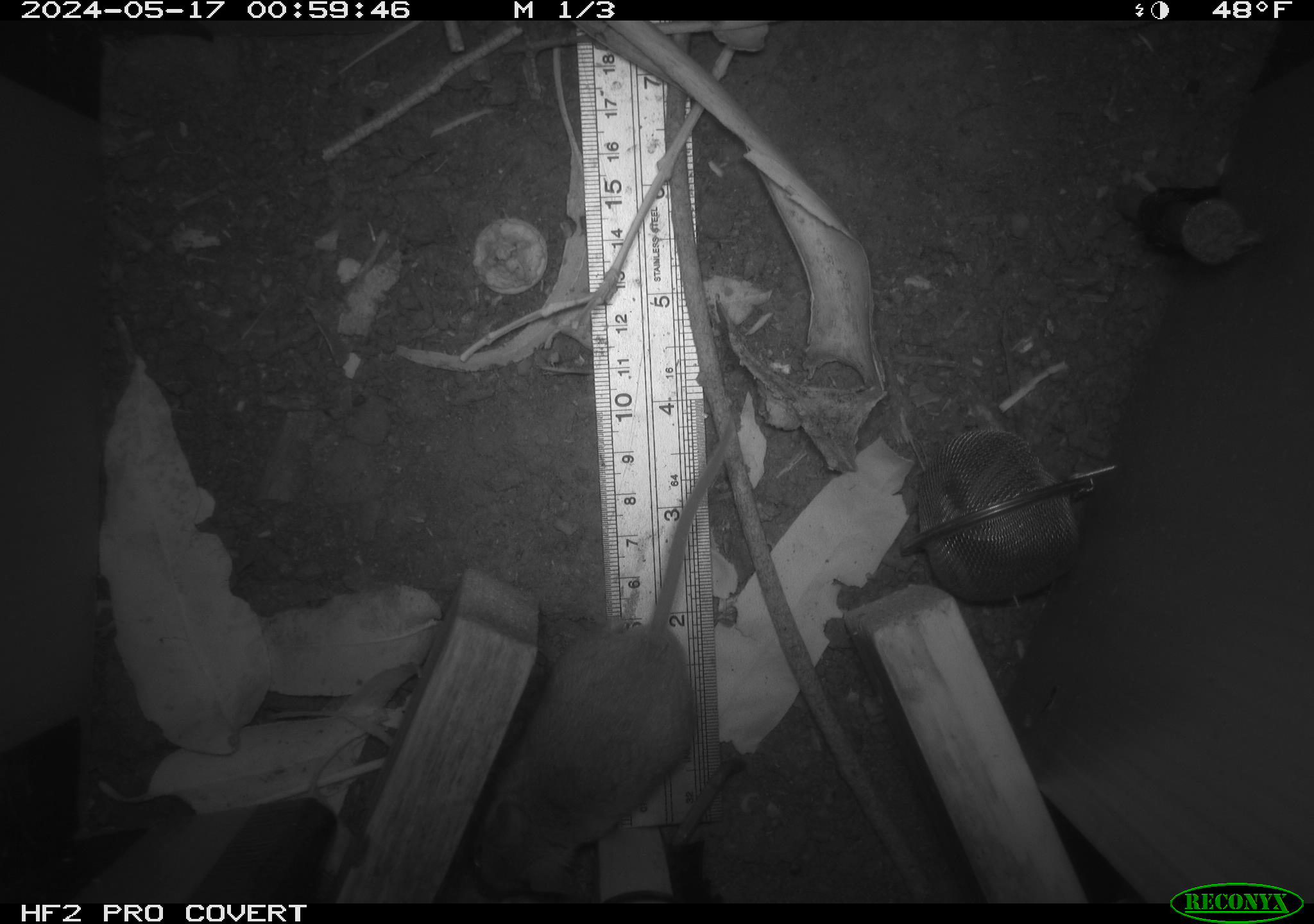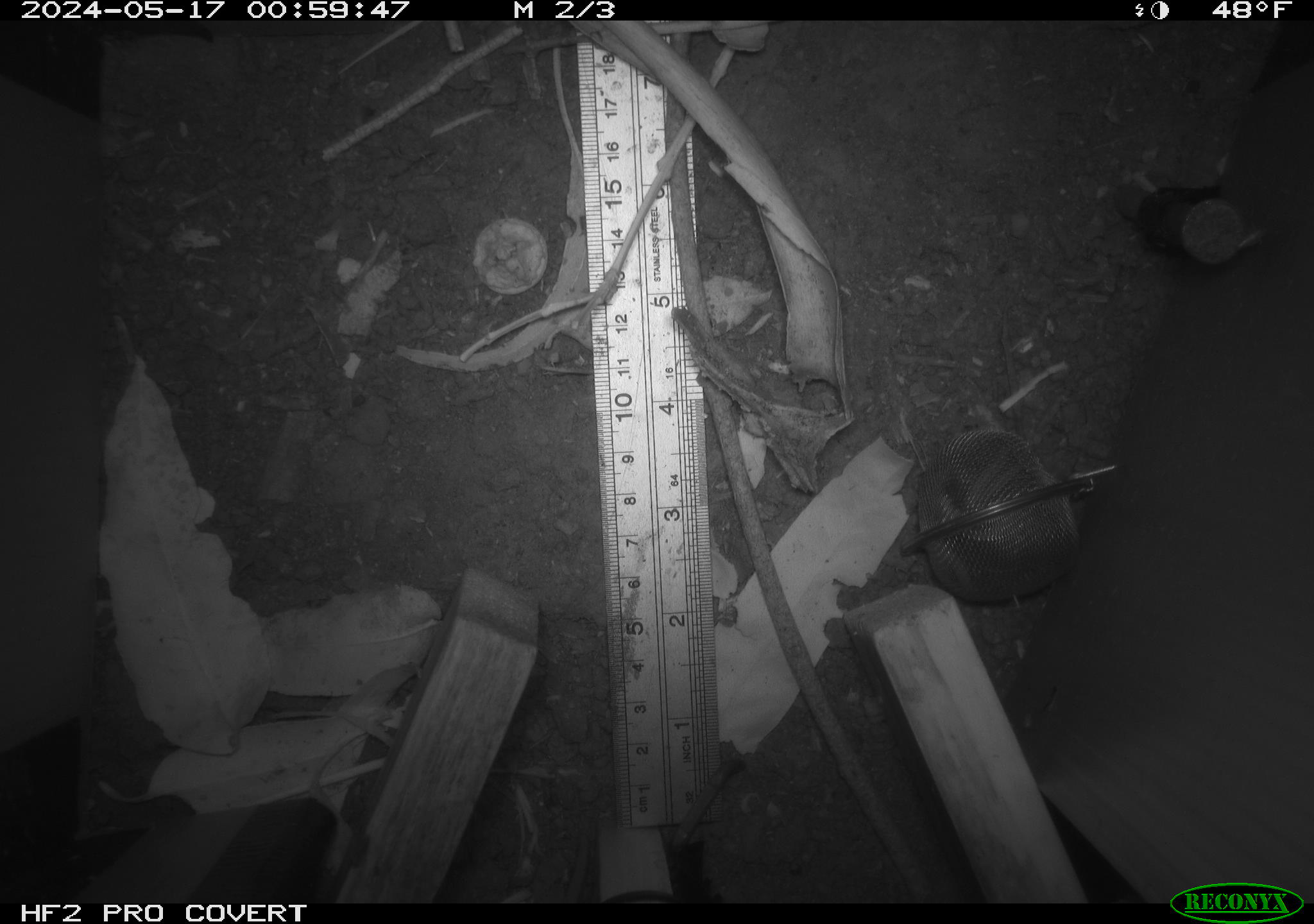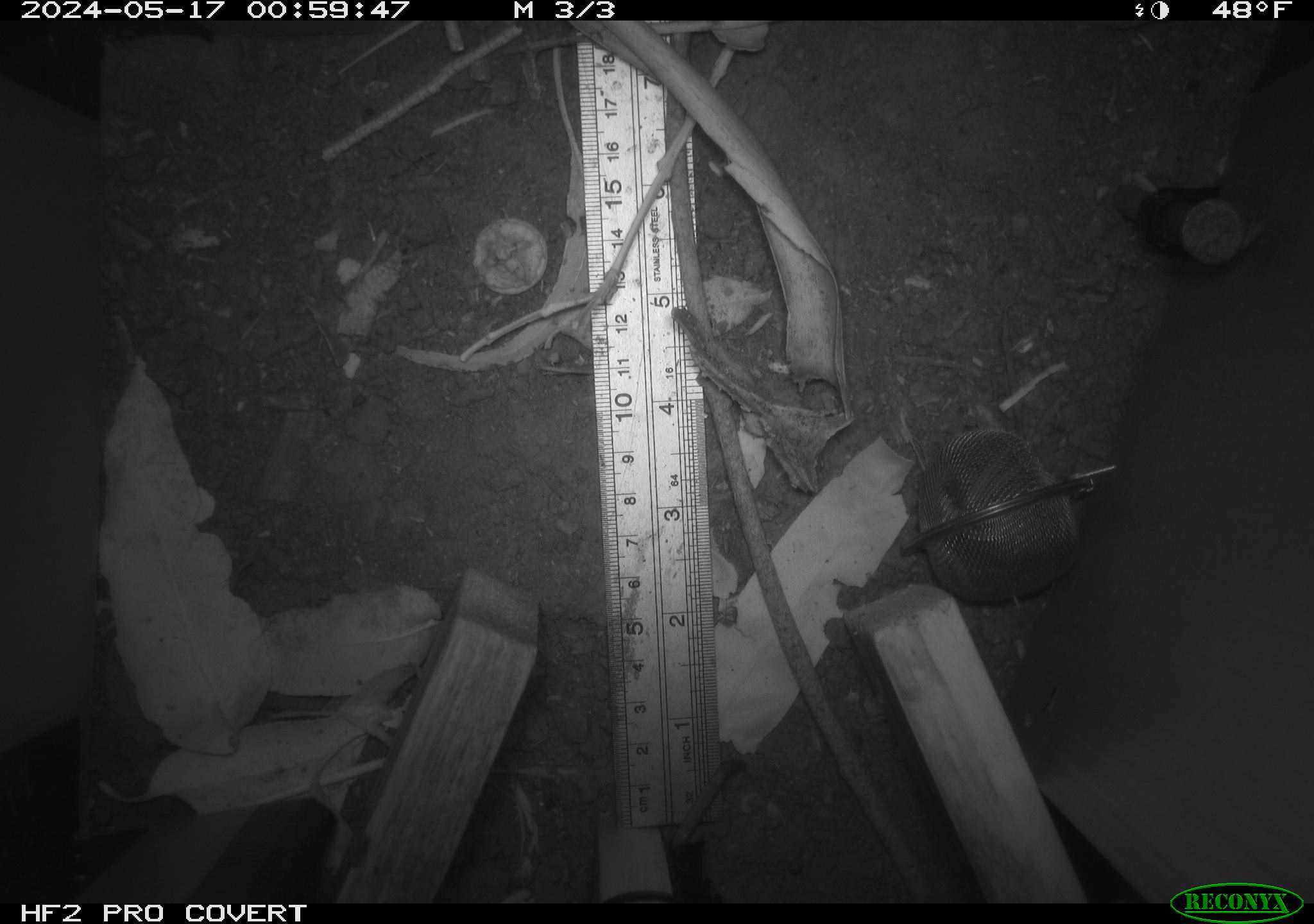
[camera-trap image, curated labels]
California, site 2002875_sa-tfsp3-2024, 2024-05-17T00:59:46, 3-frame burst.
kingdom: Animalia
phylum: Chordata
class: Mammalia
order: Rodentia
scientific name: Rodentia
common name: rodent